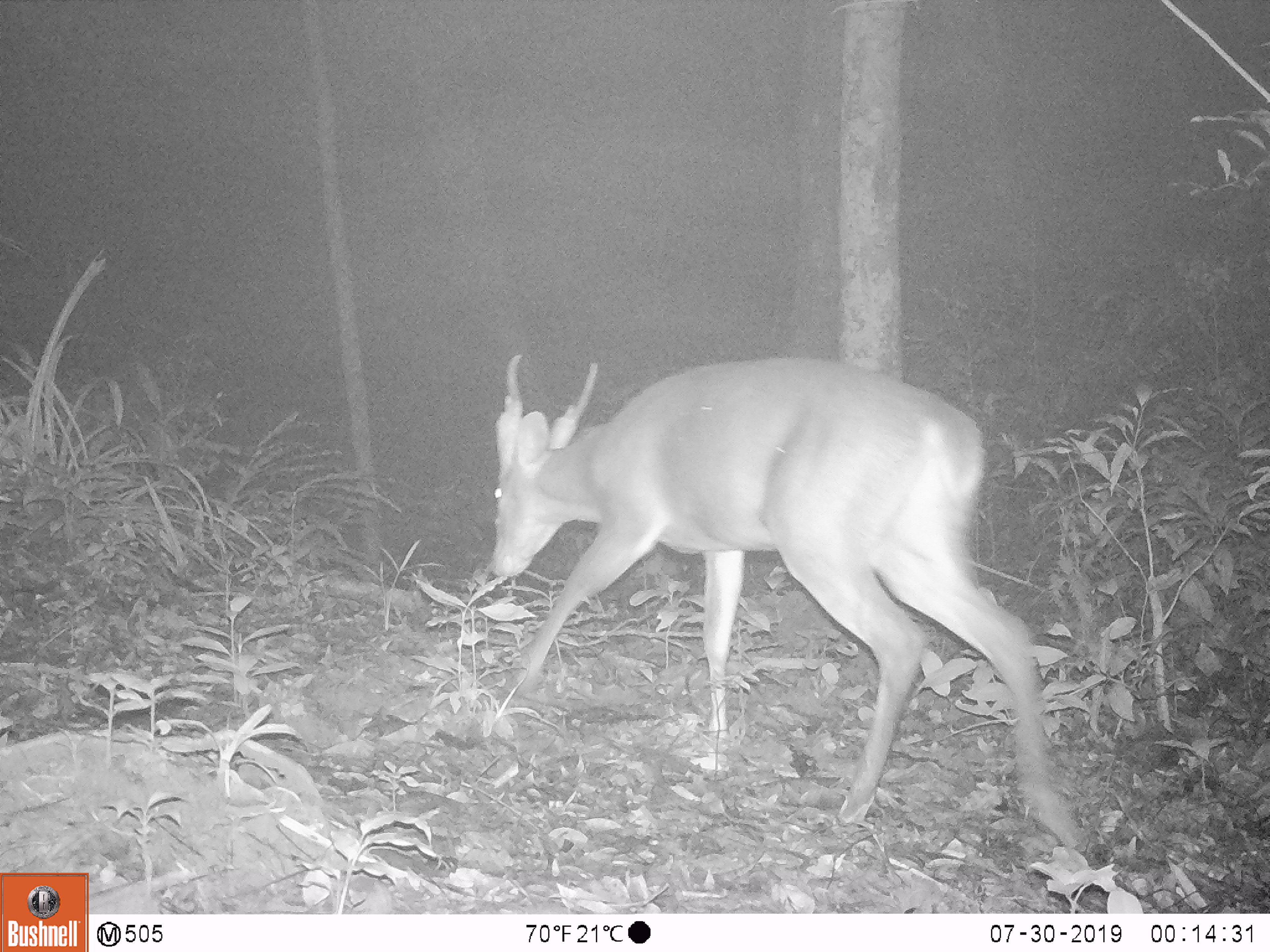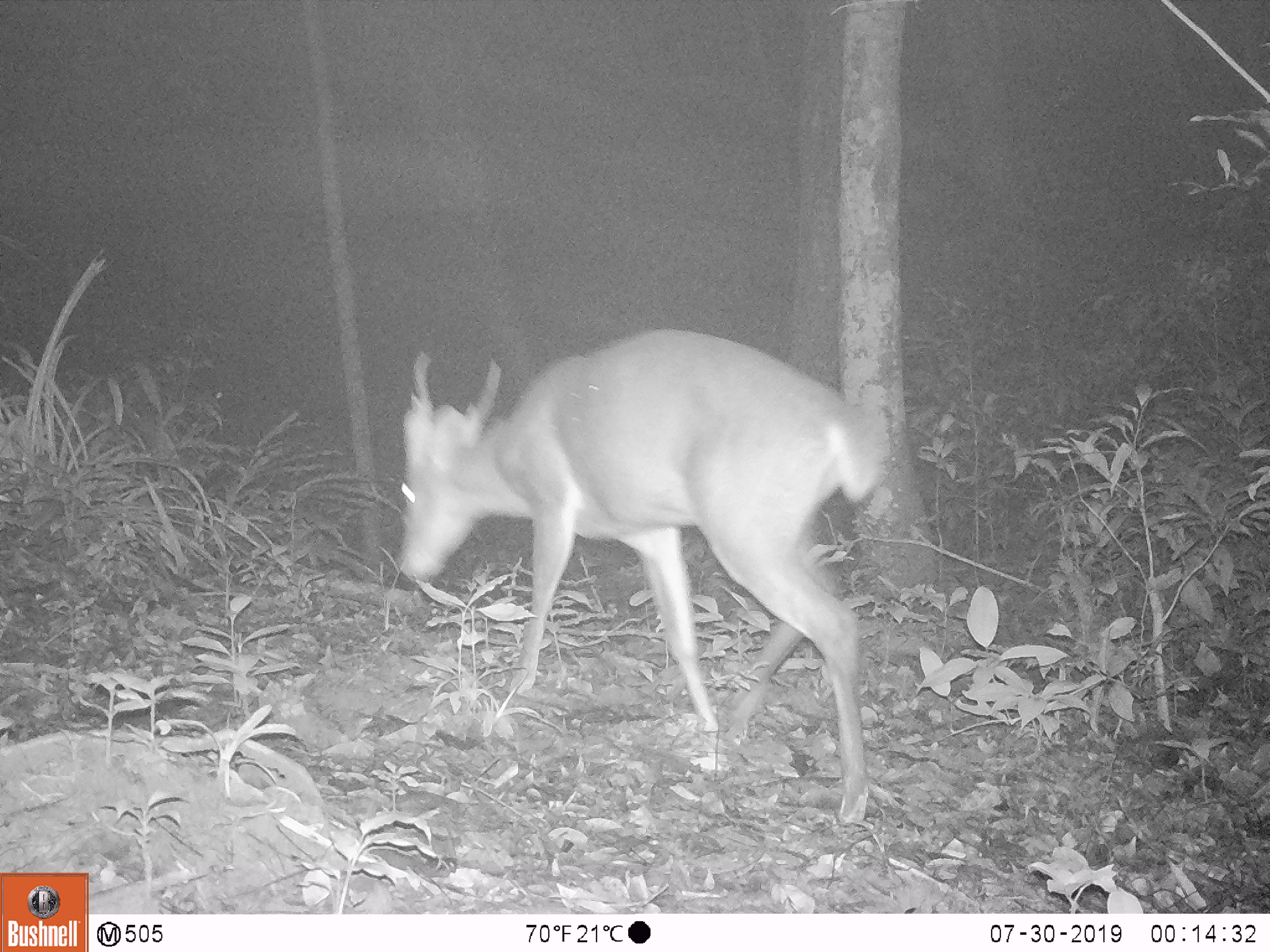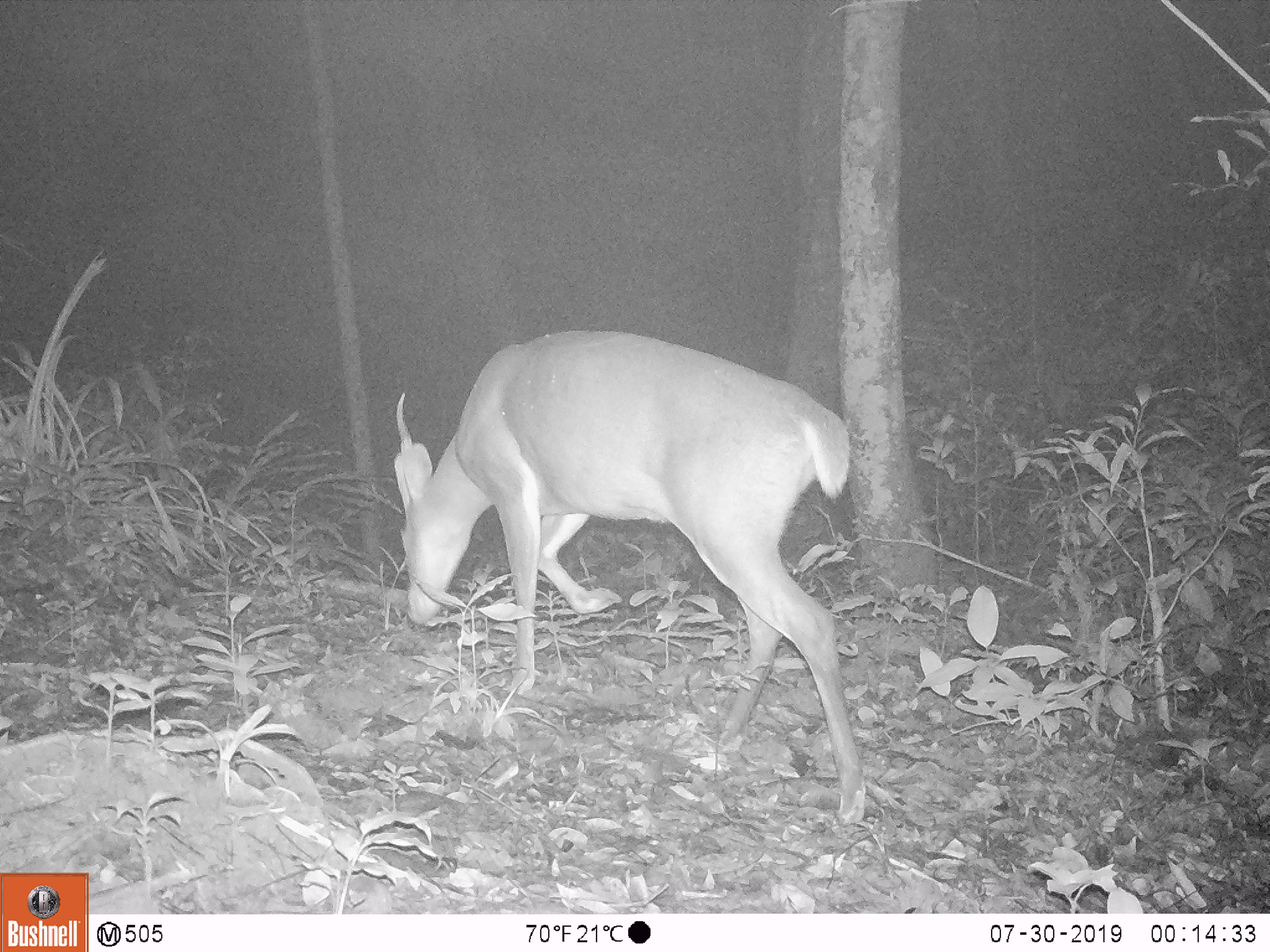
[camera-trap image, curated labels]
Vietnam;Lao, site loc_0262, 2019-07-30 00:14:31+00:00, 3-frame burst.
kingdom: Animalia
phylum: Chordata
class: Mammalia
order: Artiodactyla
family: Cervidae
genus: Muntiacus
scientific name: Muntiacus vuquangensis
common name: large-antlered muntjac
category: large antlered muntjac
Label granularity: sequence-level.